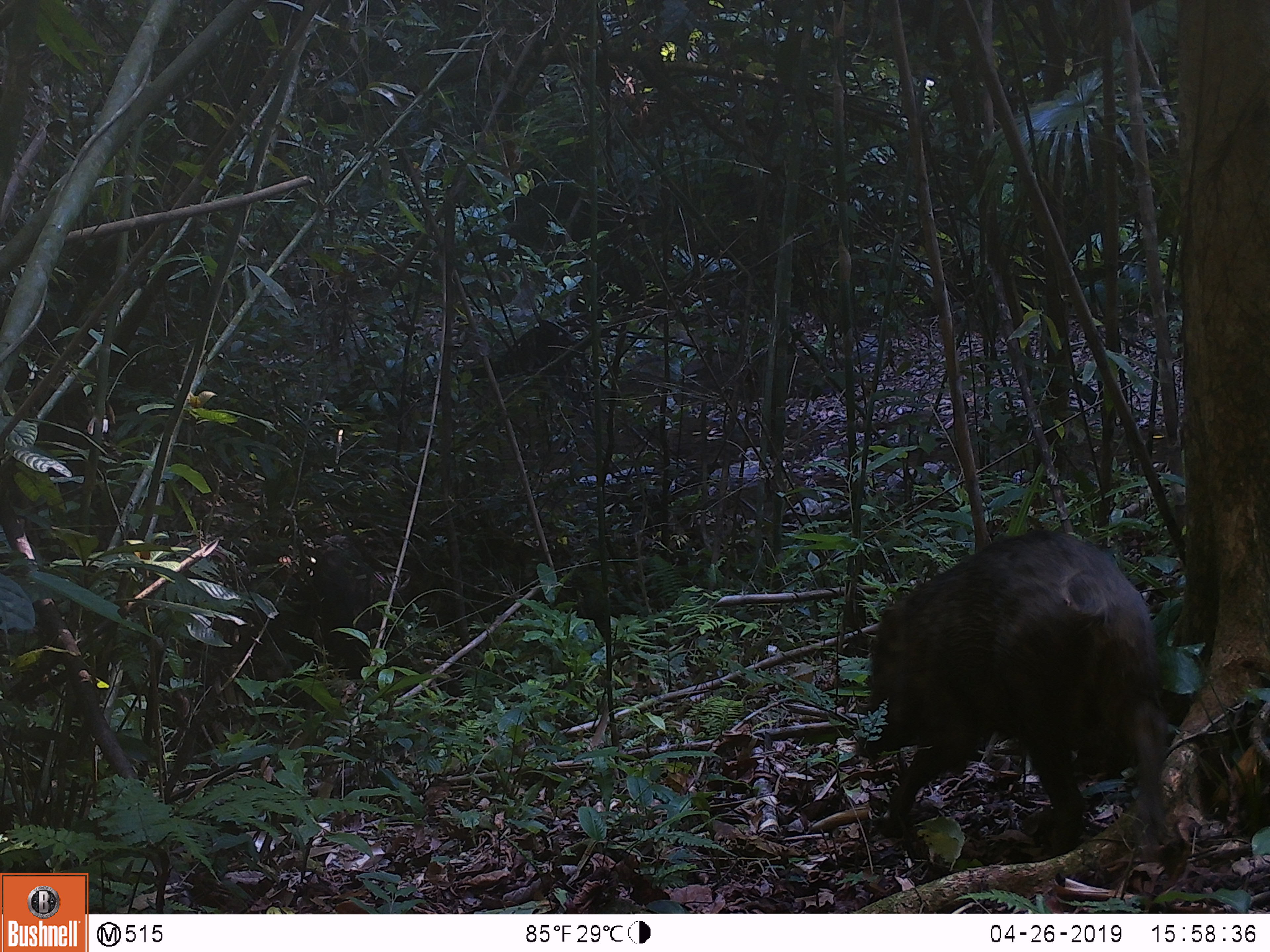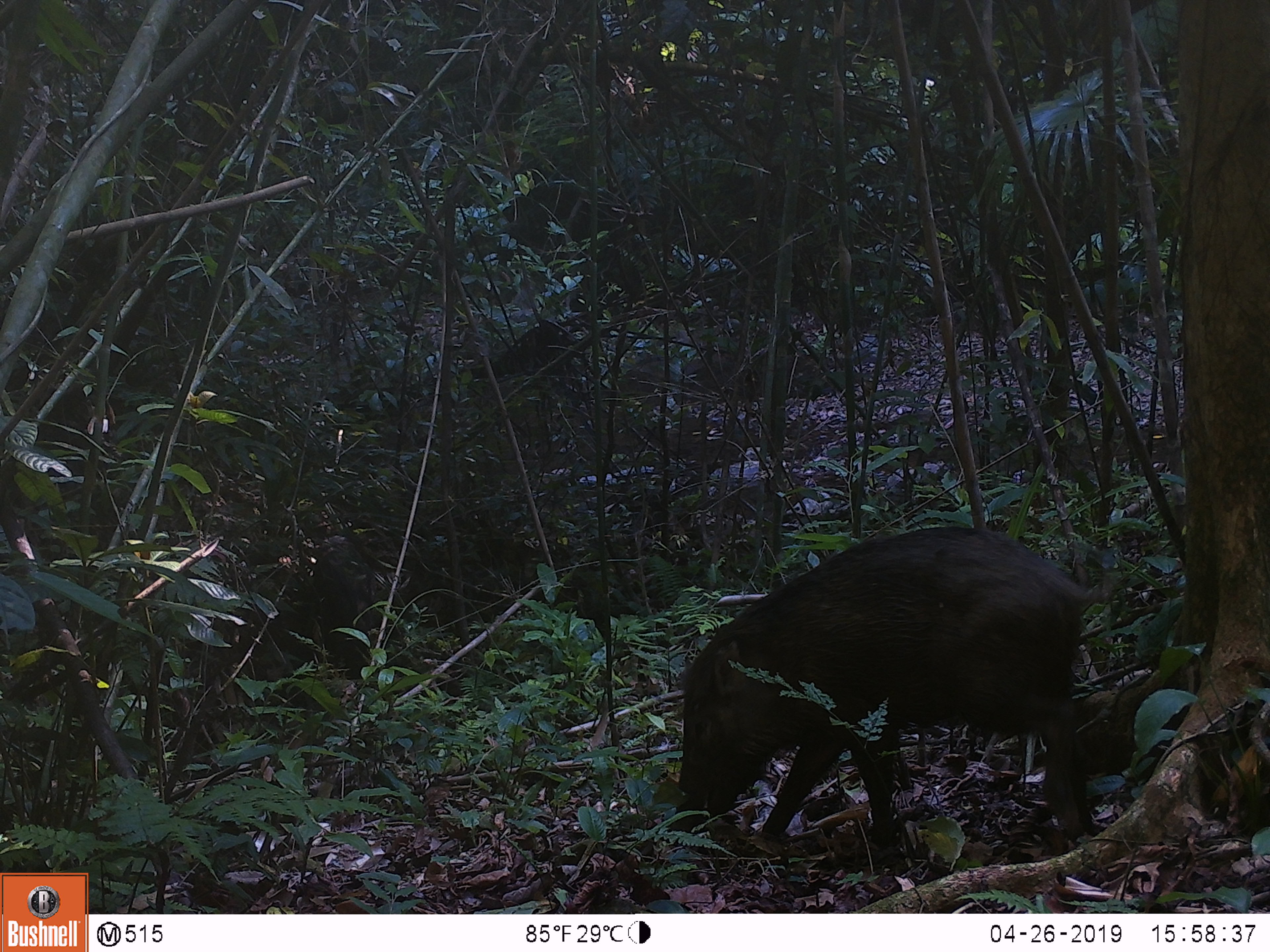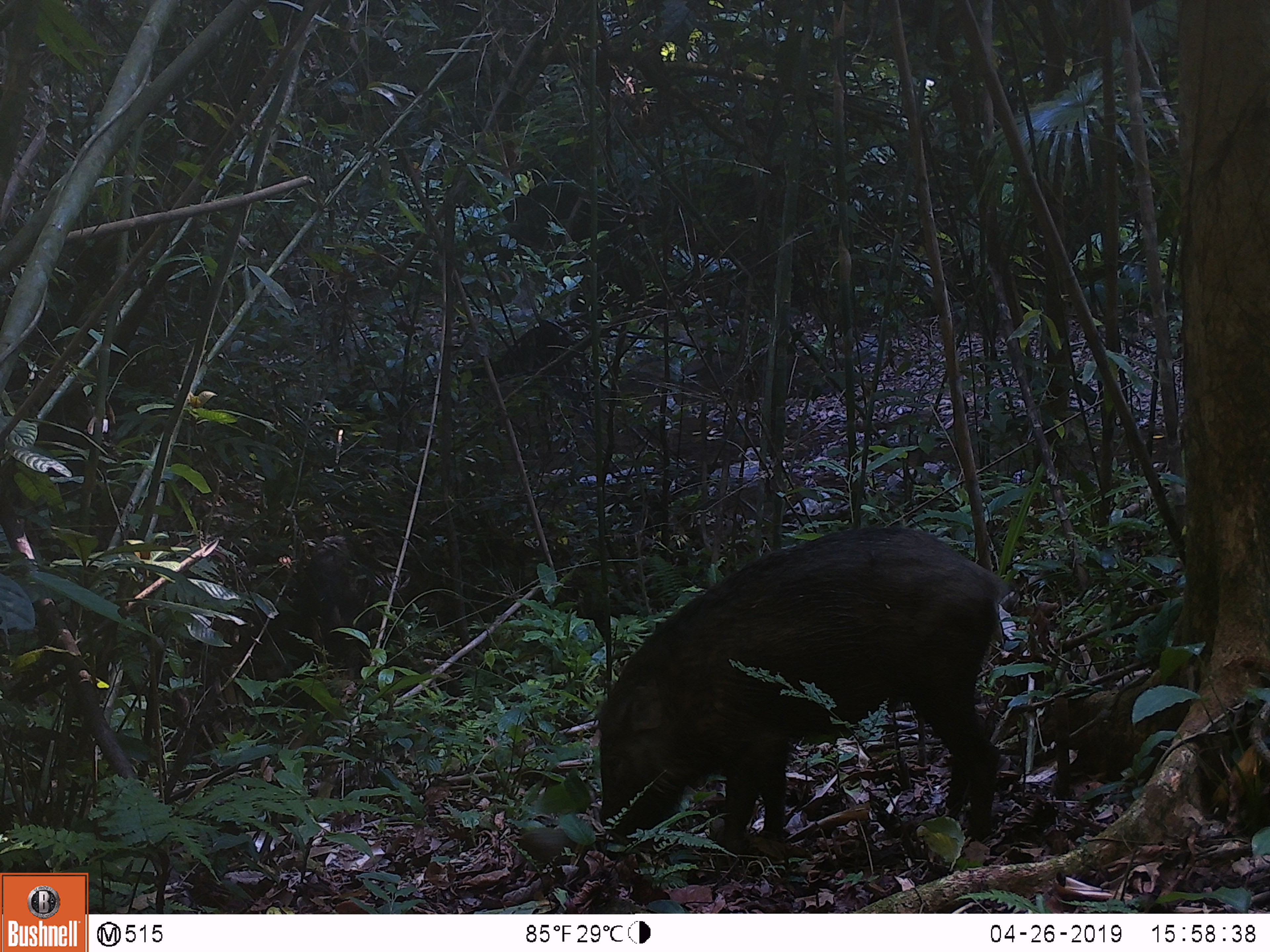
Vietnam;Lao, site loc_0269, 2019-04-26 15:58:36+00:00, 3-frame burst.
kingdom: Animalia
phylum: Chordata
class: Mammalia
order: Artiodactyla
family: Suidae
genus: Sus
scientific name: Sus scrofa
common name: eurasian wild pig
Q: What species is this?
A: Eurasian wild pig (Sus scrofa).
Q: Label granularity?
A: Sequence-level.